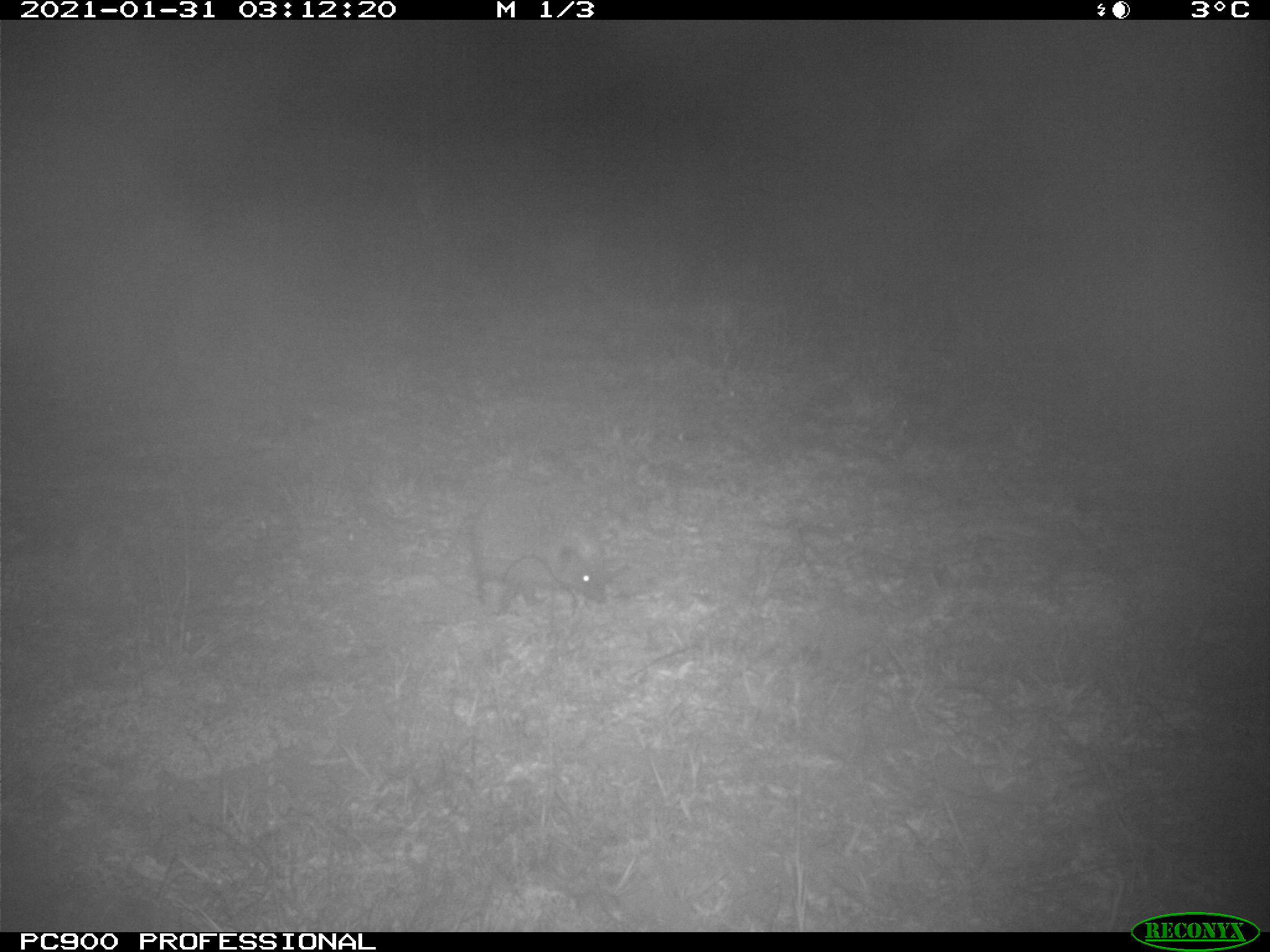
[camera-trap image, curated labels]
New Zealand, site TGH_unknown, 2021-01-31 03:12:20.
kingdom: Animalia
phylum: Chordata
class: Mammalia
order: Eulipotyphla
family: Erinaceidae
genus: Erinaceus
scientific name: Erinaceus europaeus europaeus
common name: european hedgehog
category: hedgehog